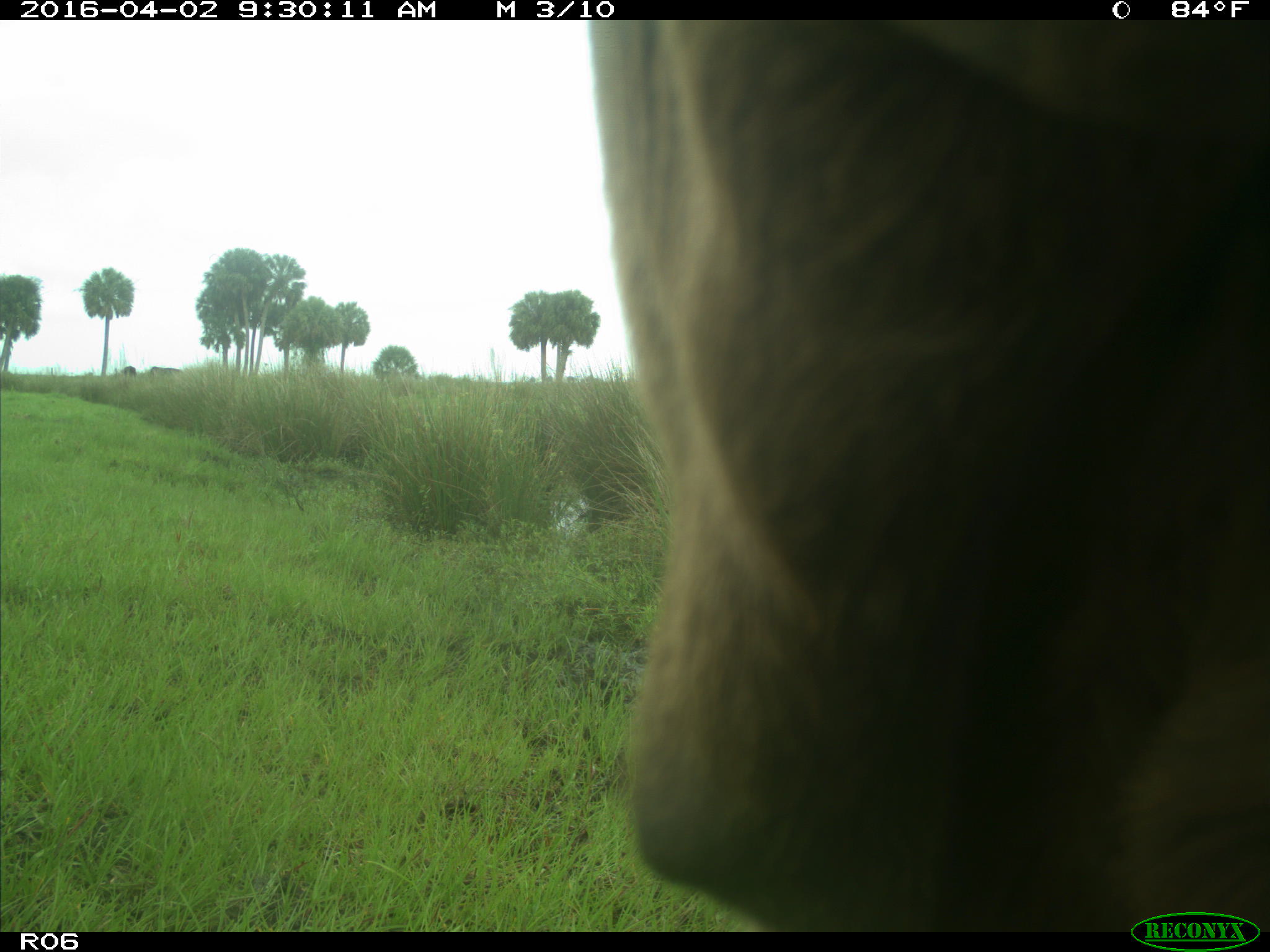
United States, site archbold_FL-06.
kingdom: Animalia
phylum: Chordata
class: Mammalia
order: Artiodactyla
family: Bovidae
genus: Bos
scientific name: Bos taurus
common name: domestic cow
Bos taurus (domestic cow).